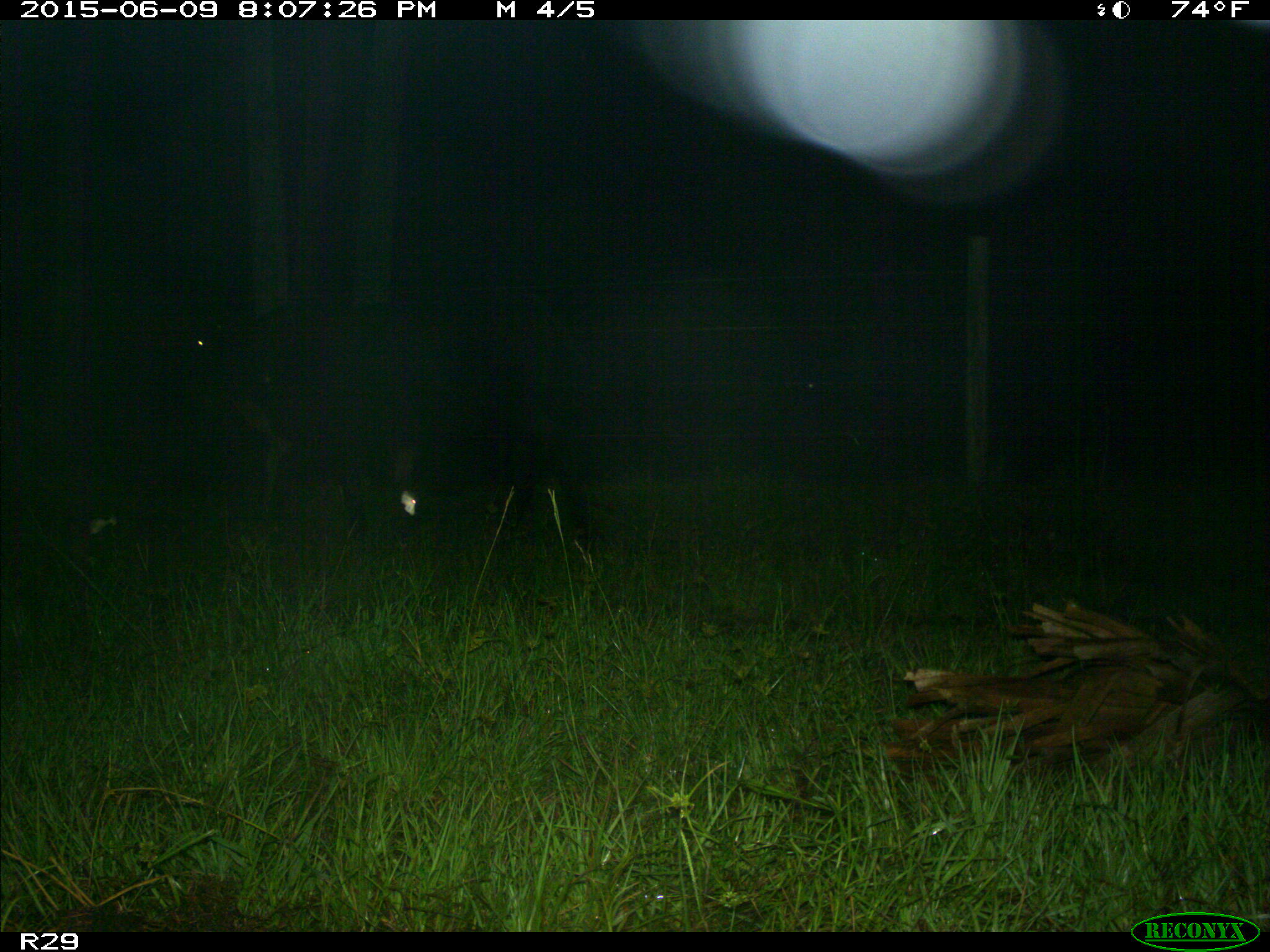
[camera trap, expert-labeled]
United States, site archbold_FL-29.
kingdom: Animalia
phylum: Chordata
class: Mammalia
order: Artiodactyla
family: Bovidae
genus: Bos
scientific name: Bos taurus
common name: domestic cow